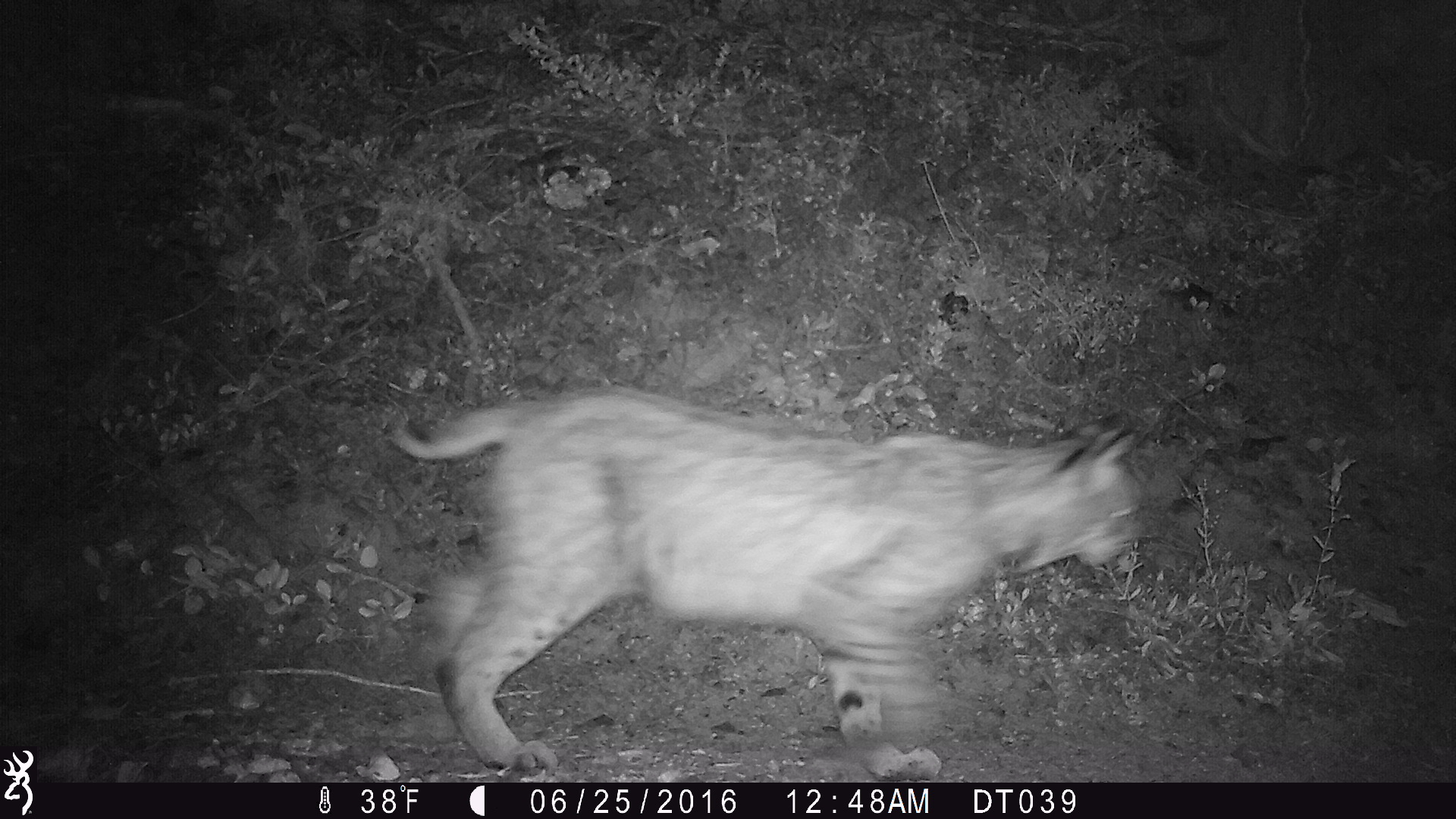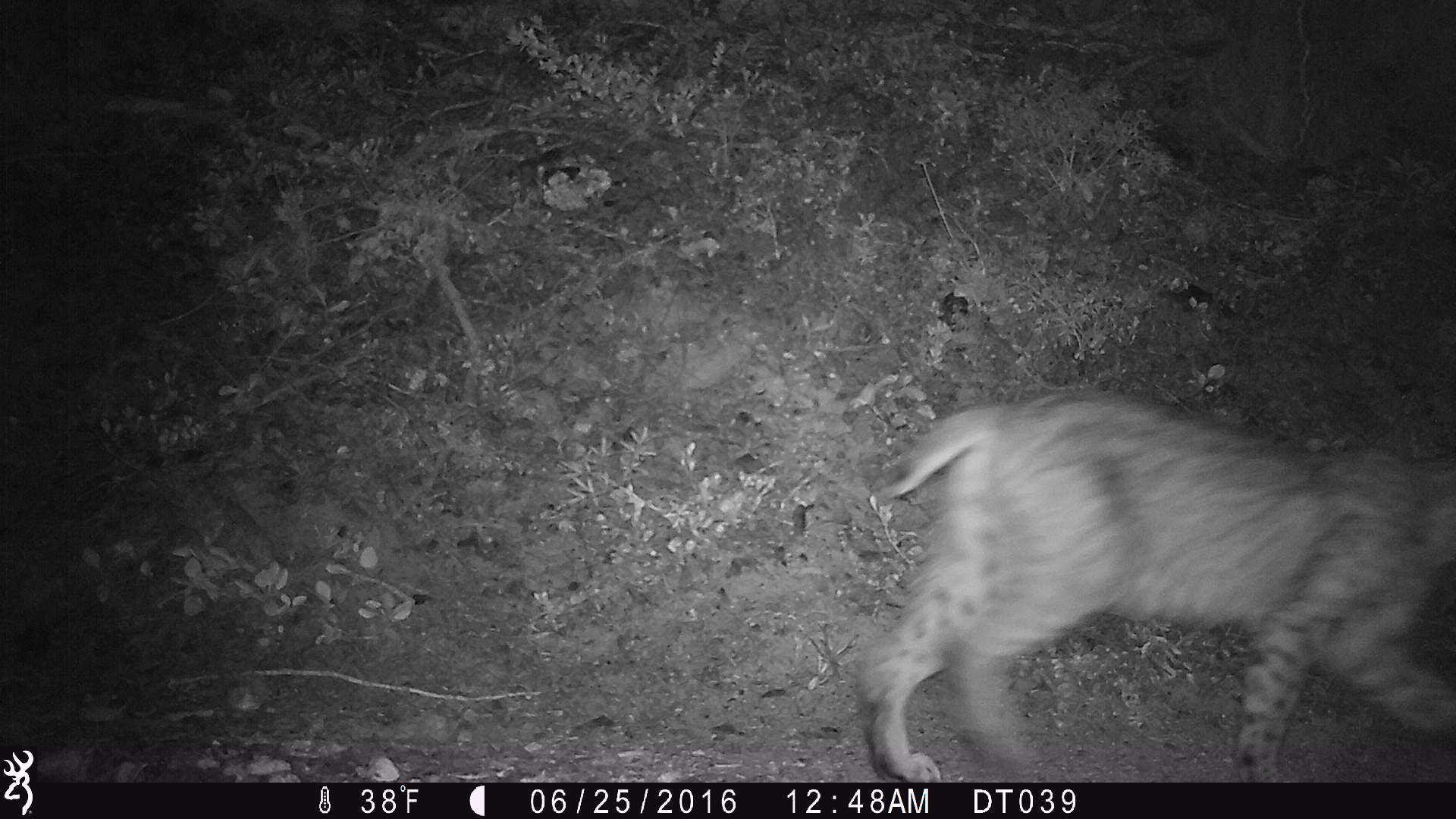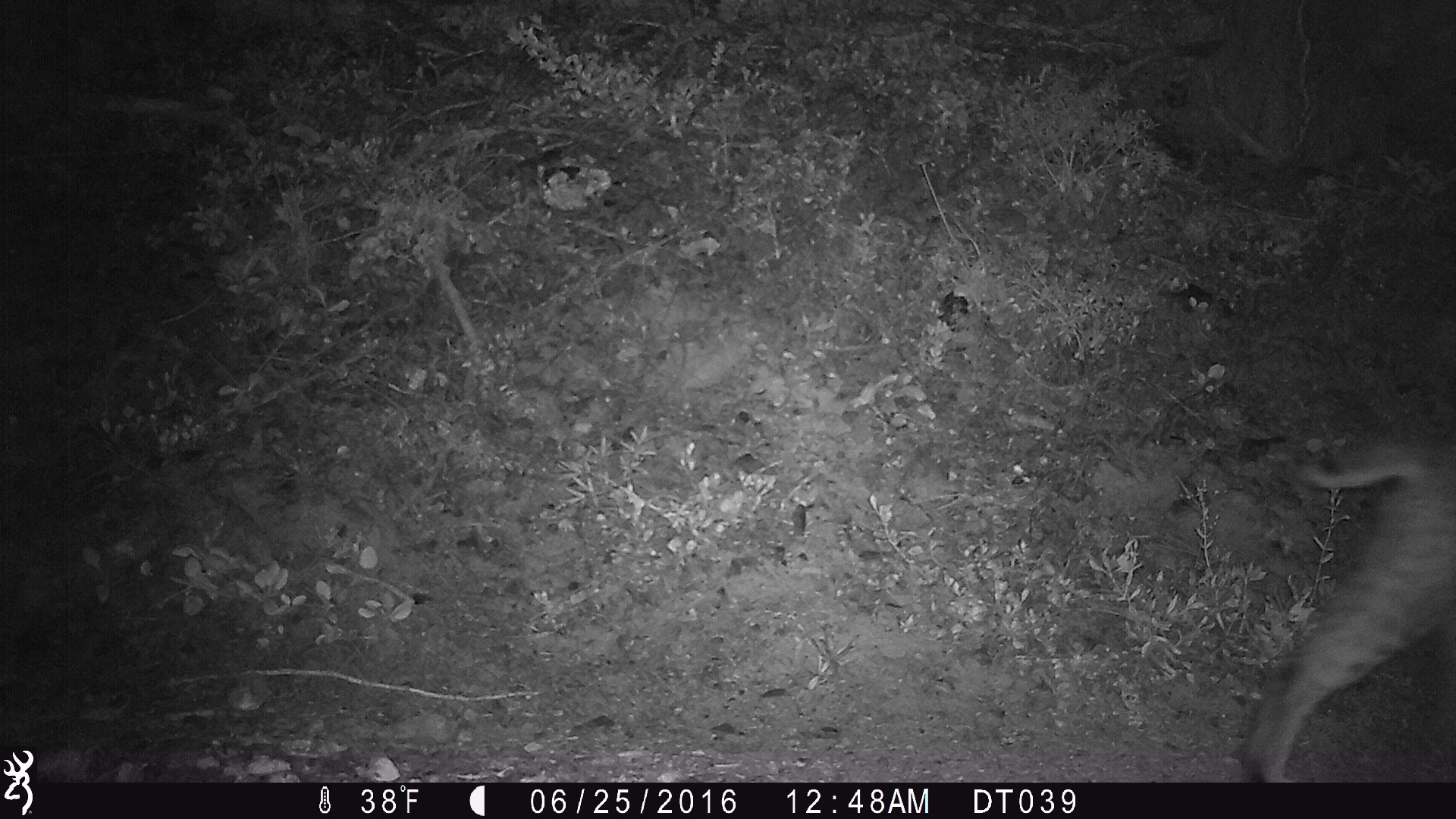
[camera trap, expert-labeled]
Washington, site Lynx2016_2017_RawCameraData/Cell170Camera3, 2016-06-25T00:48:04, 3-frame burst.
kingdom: Animalia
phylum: Chordata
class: Mammalia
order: Carnivora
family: Felidae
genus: Lynx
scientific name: Lynx rufus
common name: bobcat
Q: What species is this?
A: Lynx rufus (bobcat).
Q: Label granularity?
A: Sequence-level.